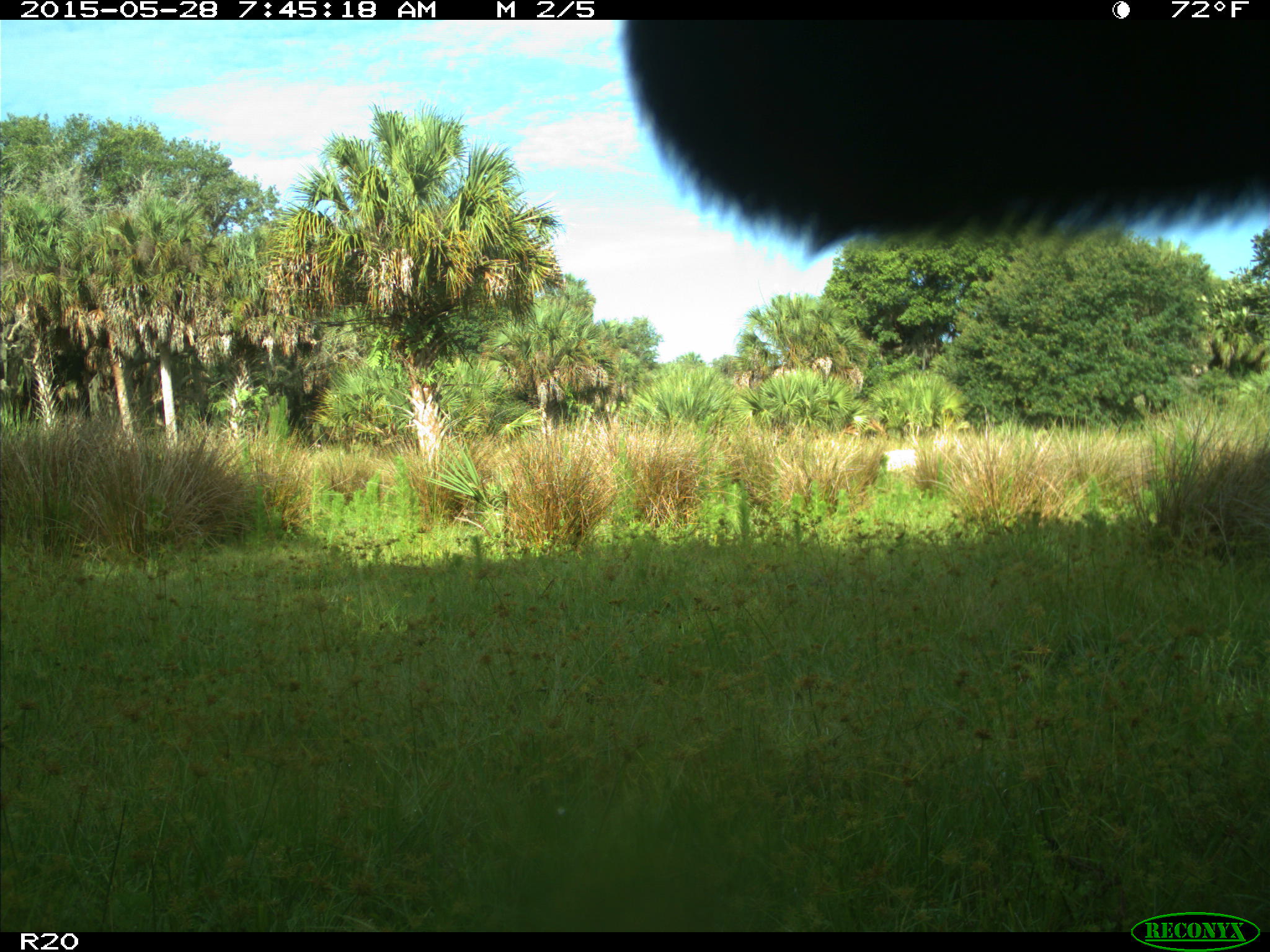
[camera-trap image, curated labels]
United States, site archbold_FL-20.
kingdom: Animalia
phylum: Chordata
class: Mammalia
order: Artiodactyla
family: Bovidae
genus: Bos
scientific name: Bos taurus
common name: domestic cow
Bos taurus (domestic cow).